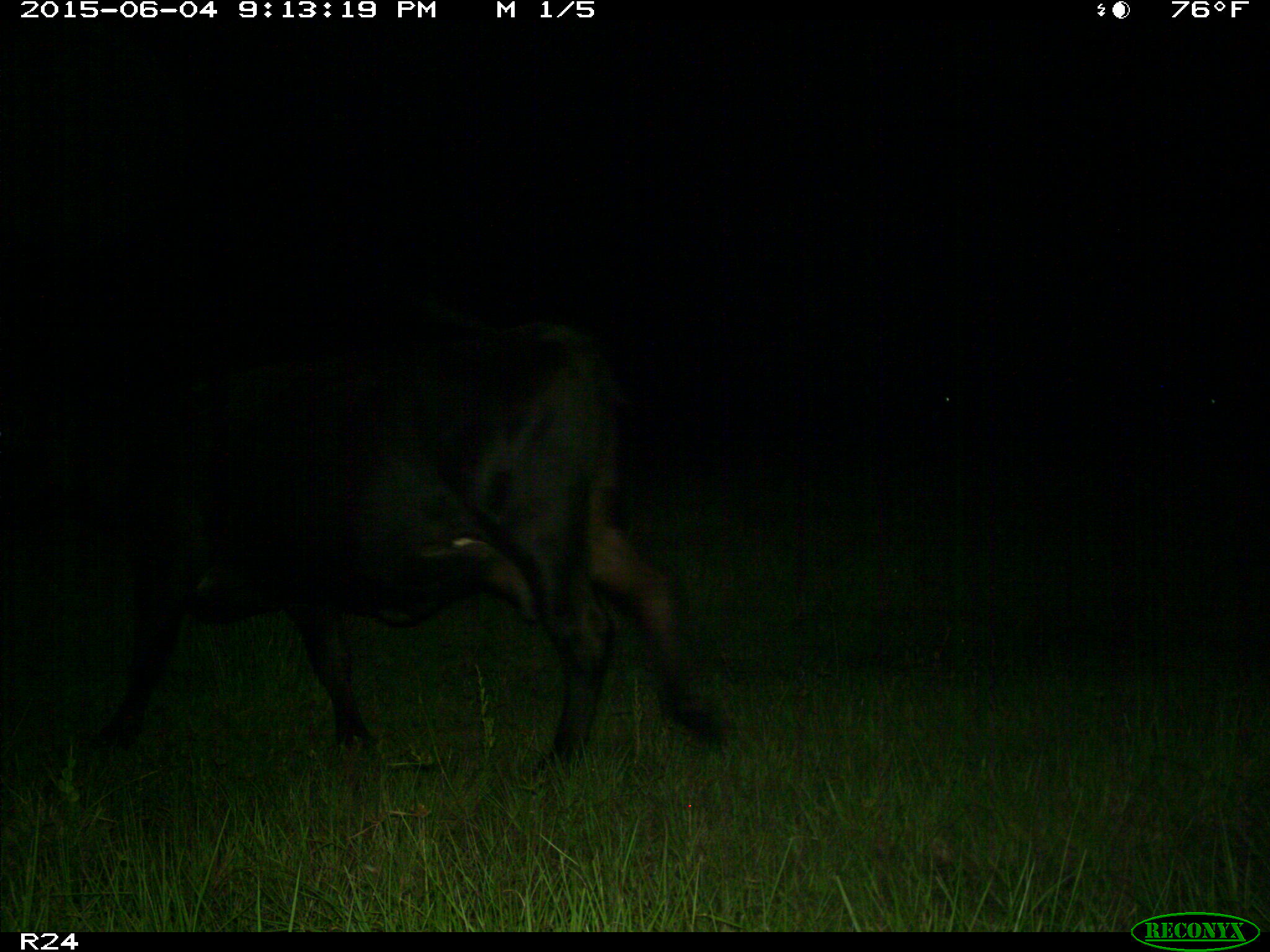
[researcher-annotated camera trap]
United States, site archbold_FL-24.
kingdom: Animalia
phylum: Chordata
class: Mammalia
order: Artiodactyla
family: Bovidae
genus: Bos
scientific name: Bos taurus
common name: domestic cow